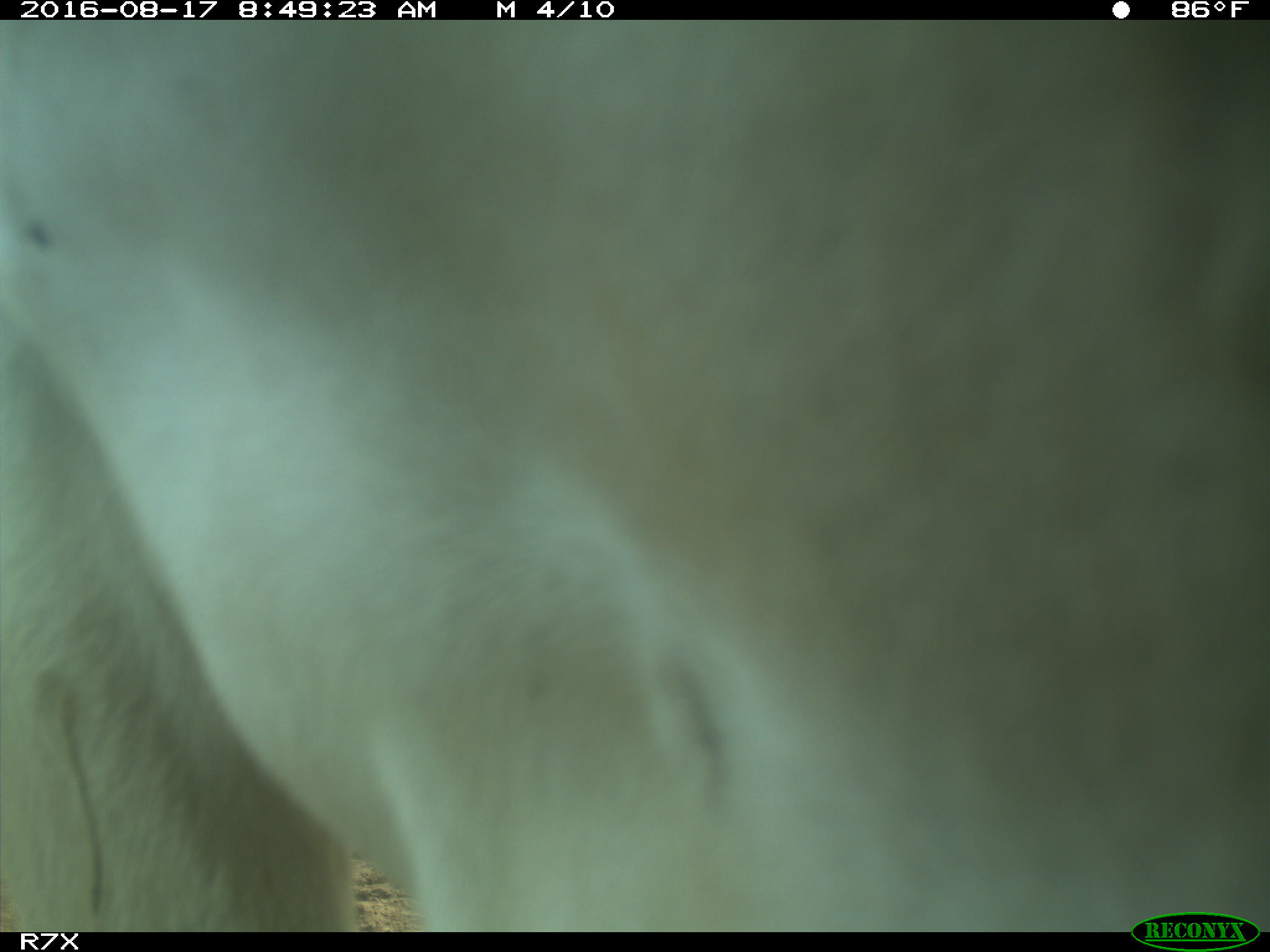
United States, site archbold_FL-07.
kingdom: Animalia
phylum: Chordata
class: Mammalia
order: Artiodactyla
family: Bovidae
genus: Bos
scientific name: Bos taurus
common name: domestic cow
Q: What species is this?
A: Bos taurus (domestic cow).